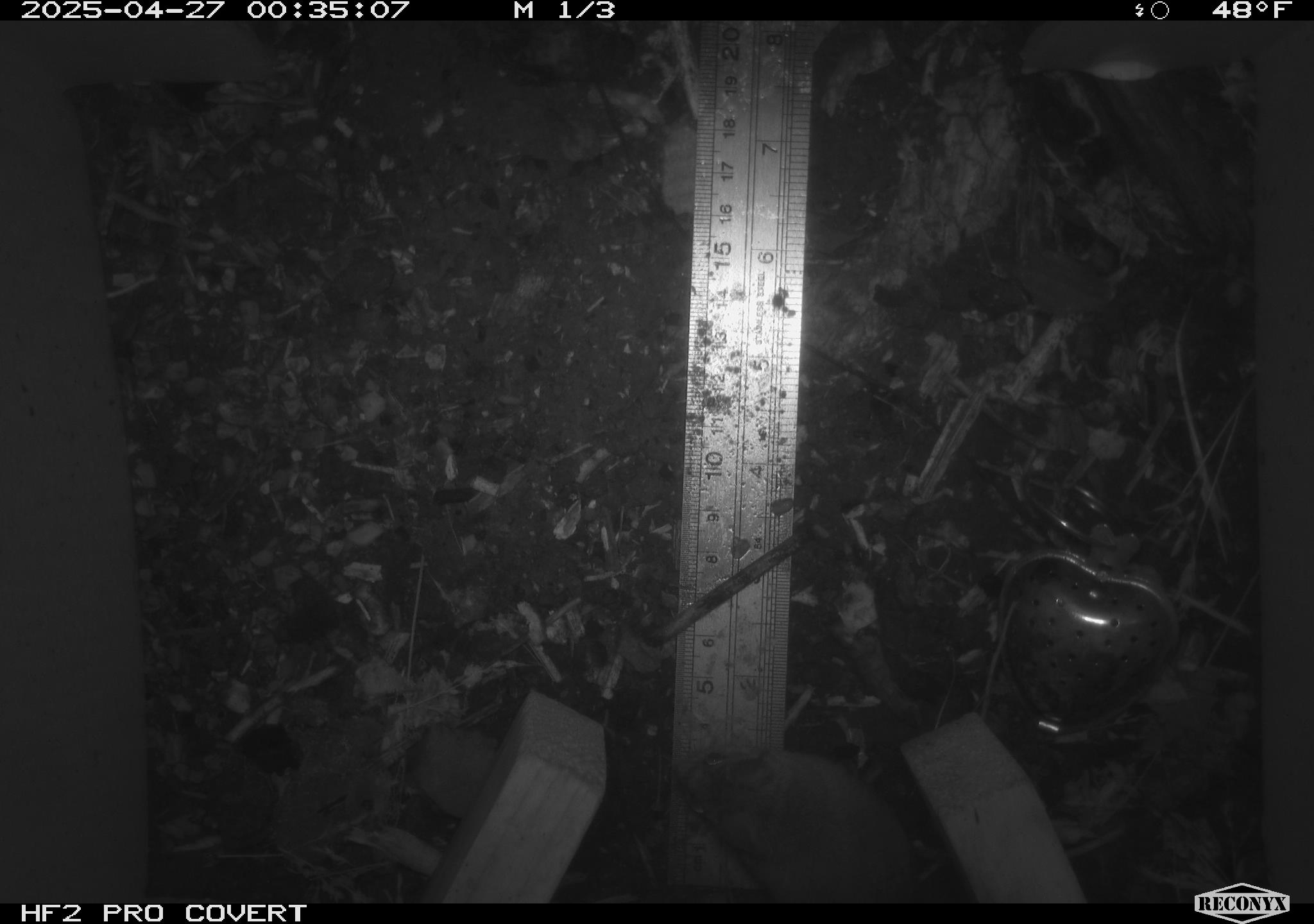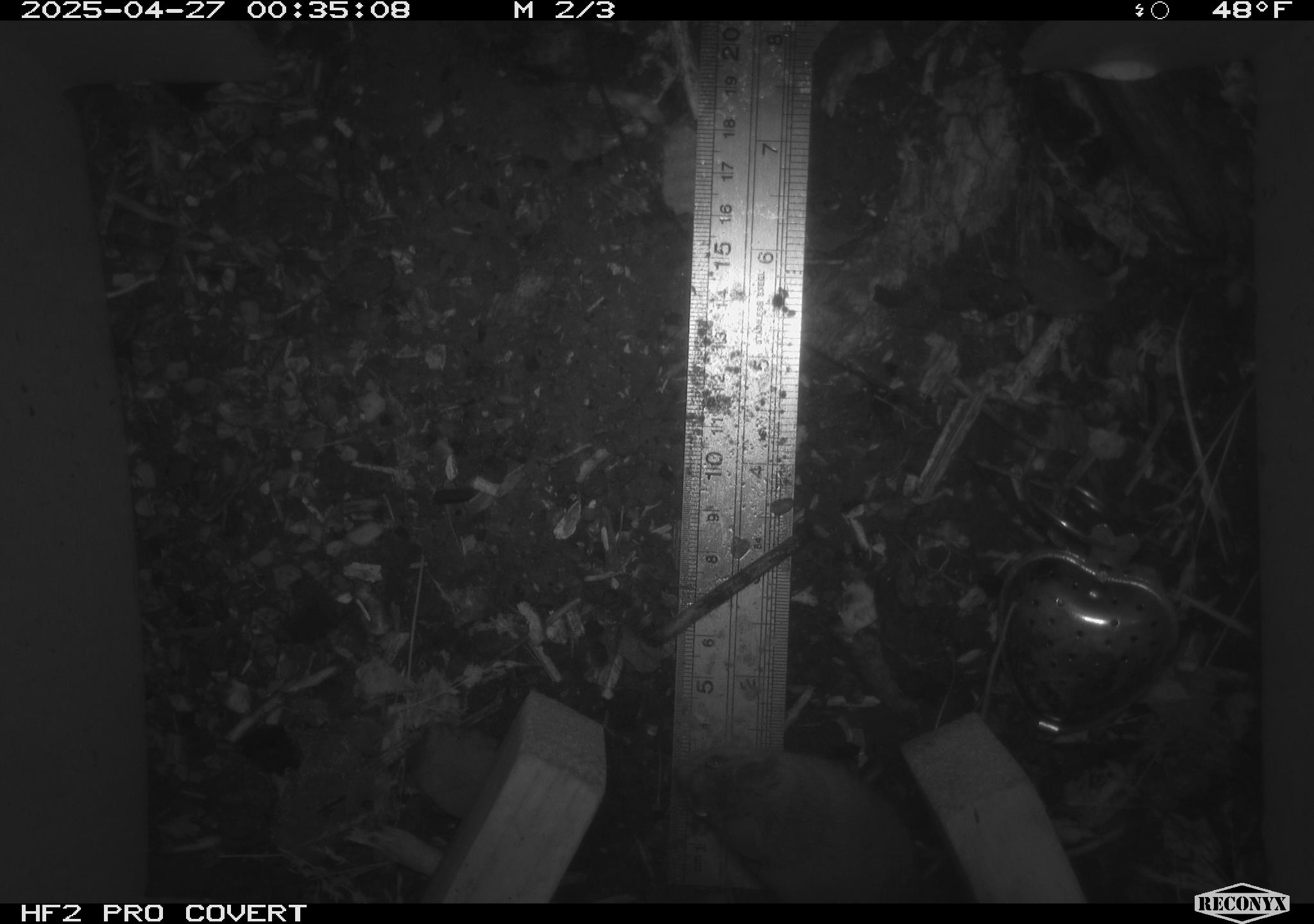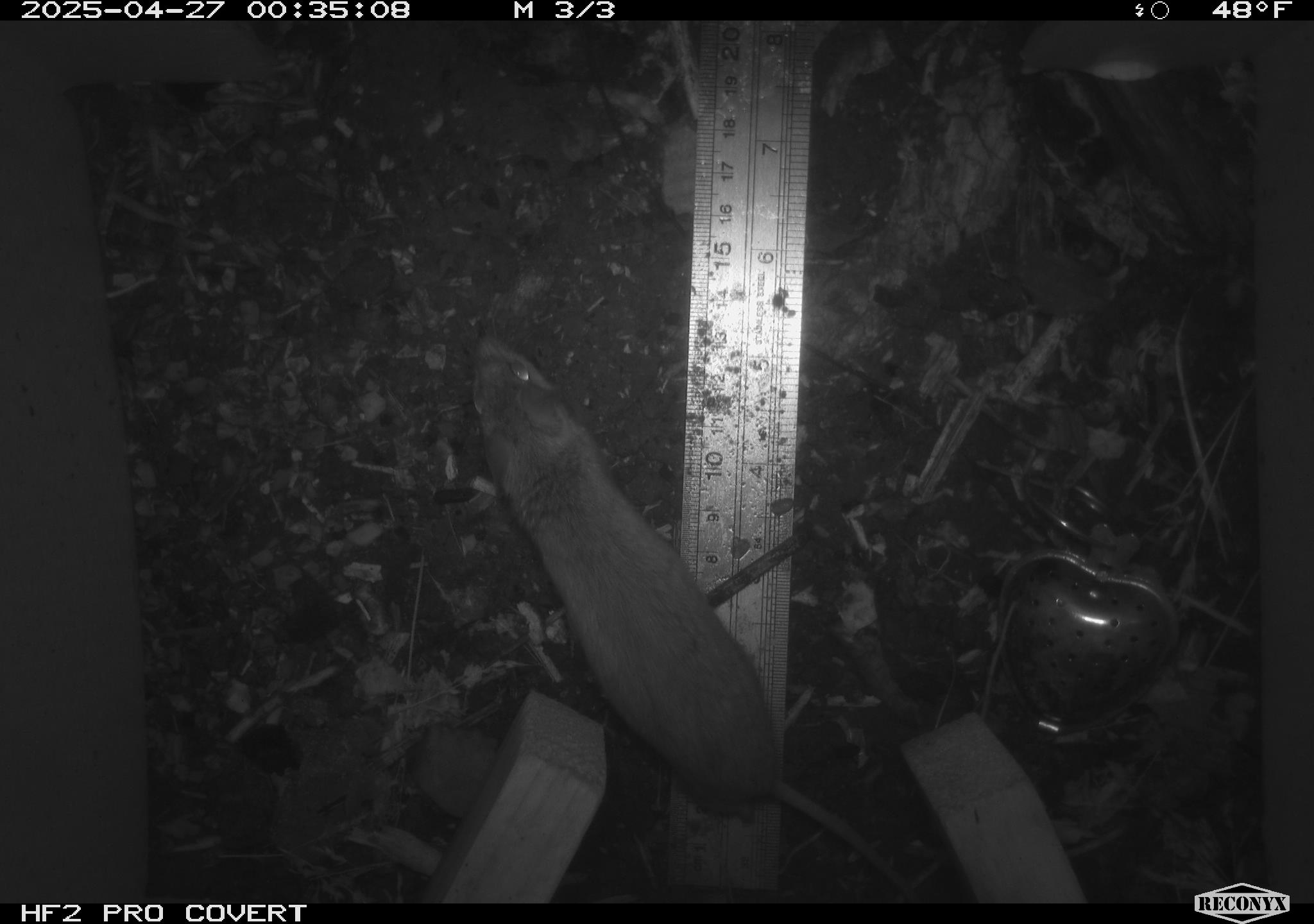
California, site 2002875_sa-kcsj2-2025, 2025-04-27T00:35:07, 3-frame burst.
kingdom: Animalia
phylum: Chordata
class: Mammalia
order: Rodentia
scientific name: Rodentia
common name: rodent